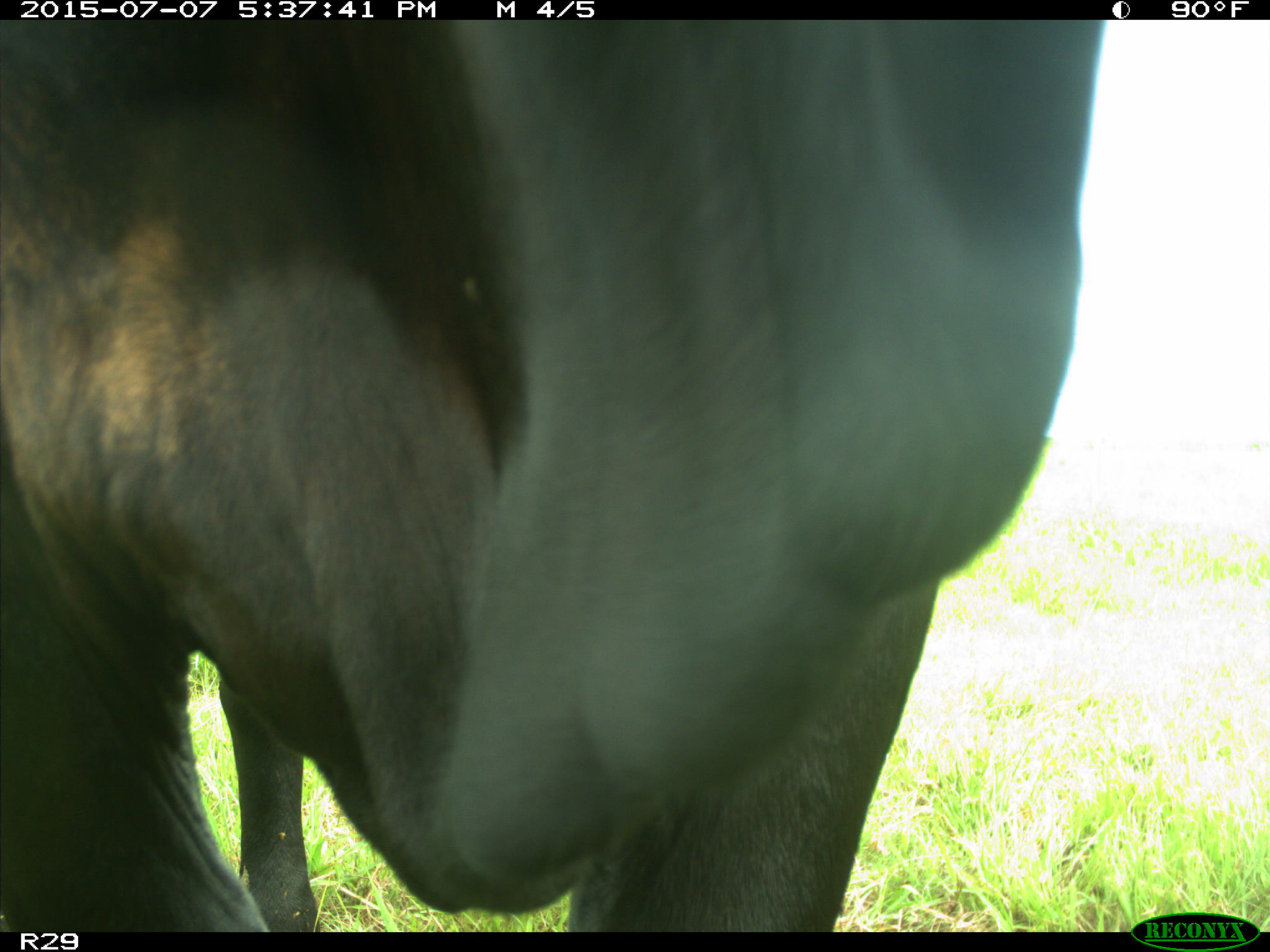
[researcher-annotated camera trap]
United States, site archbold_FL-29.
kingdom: Animalia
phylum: Chordata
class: Mammalia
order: Artiodactyla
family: Bovidae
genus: Bos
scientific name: Bos taurus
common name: domestic cow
Bos taurus (domestic cow).